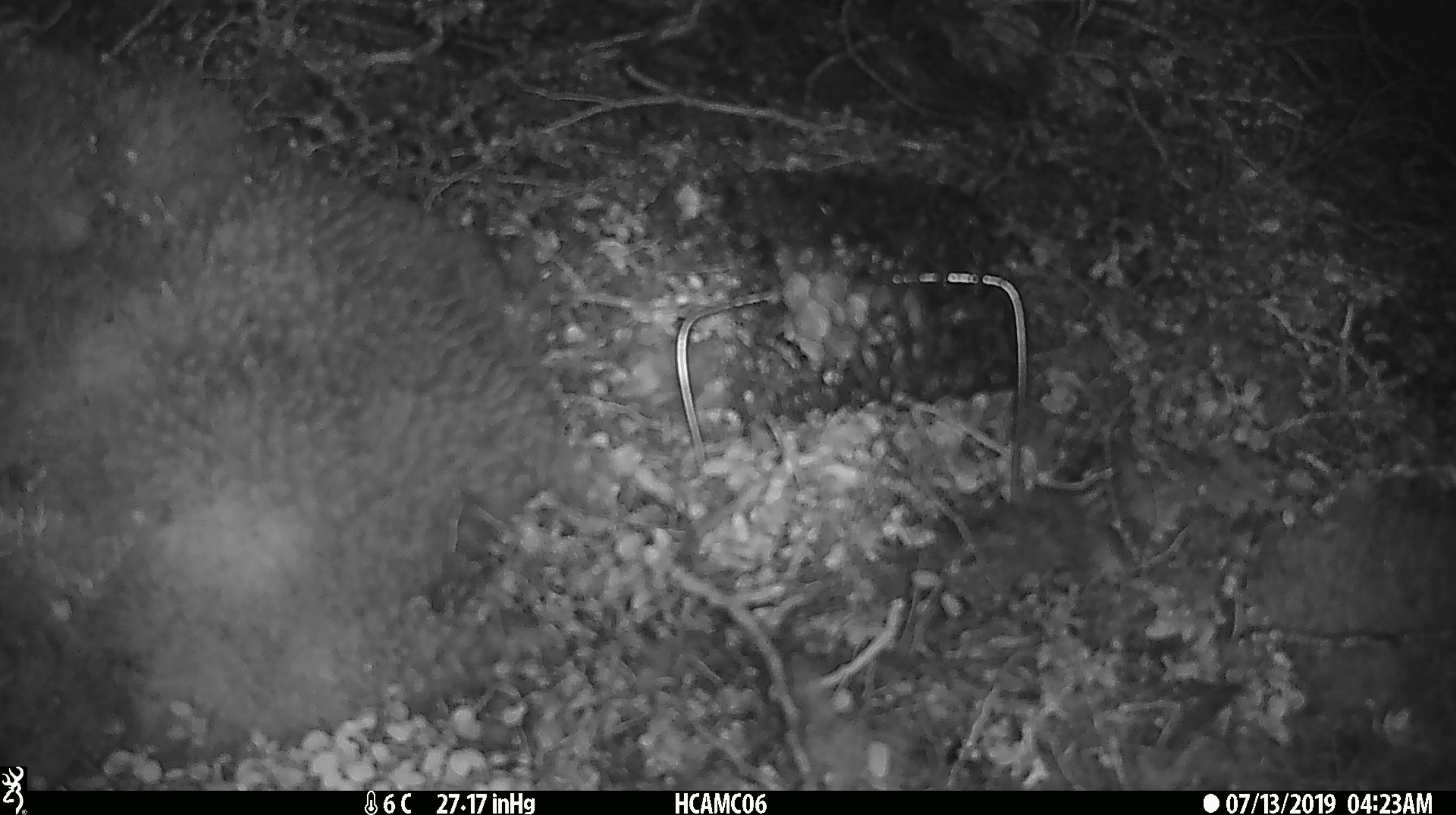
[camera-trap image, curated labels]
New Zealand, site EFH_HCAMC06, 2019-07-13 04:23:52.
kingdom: Animalia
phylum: Chordata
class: Mammalia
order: Rodentia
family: Muridae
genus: Mus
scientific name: Mus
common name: mouse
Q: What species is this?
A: Mouse (Mus).